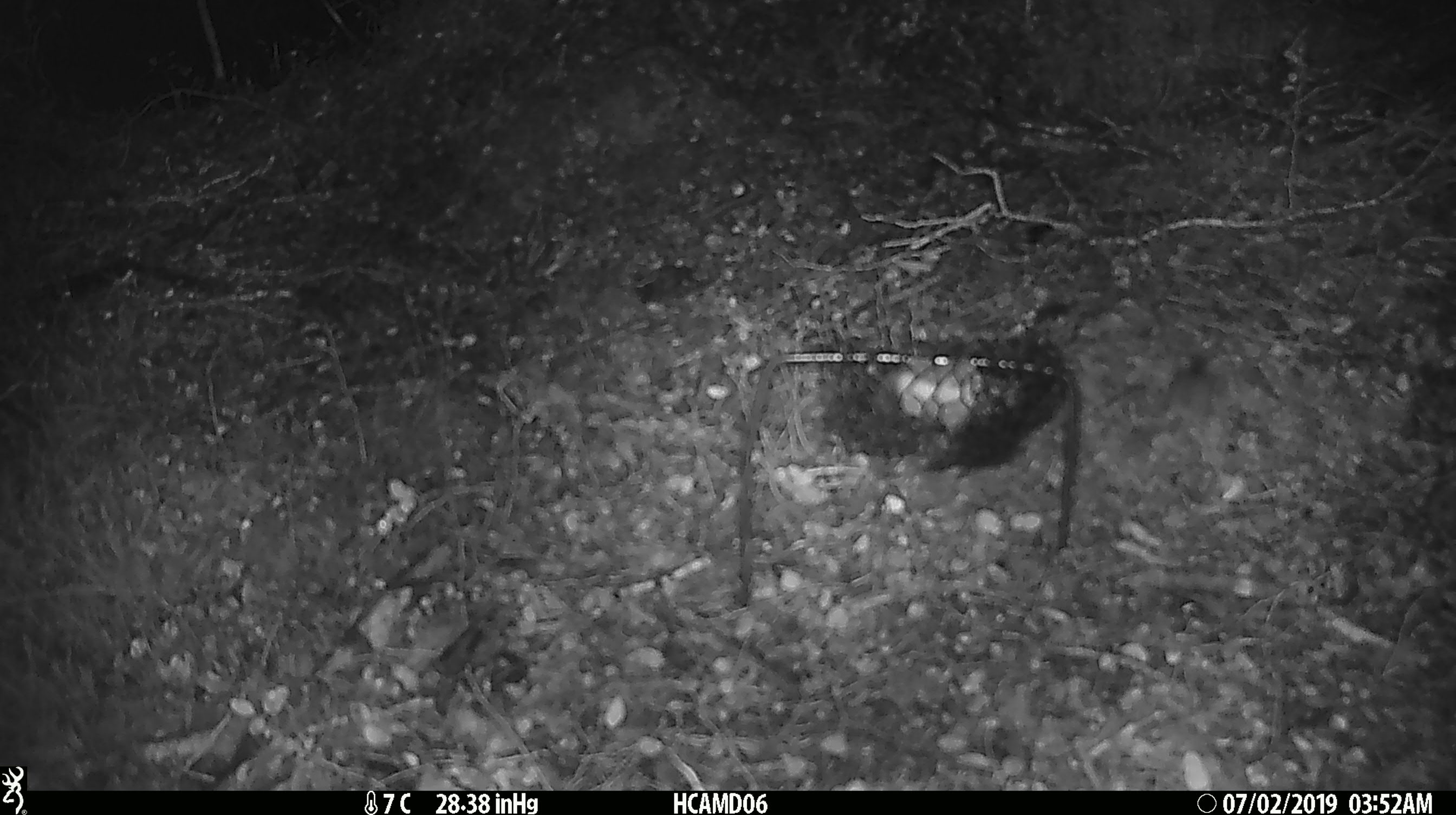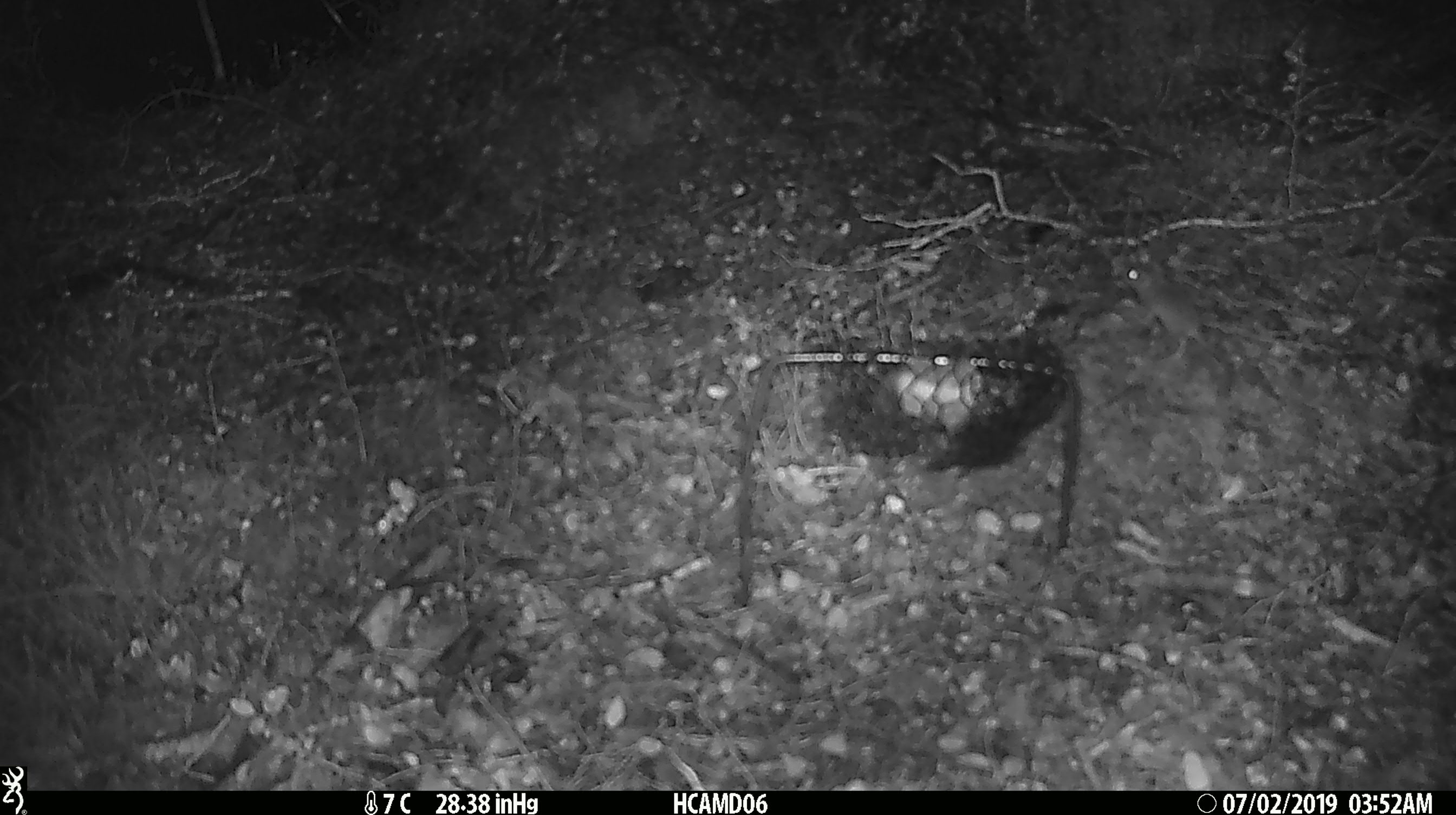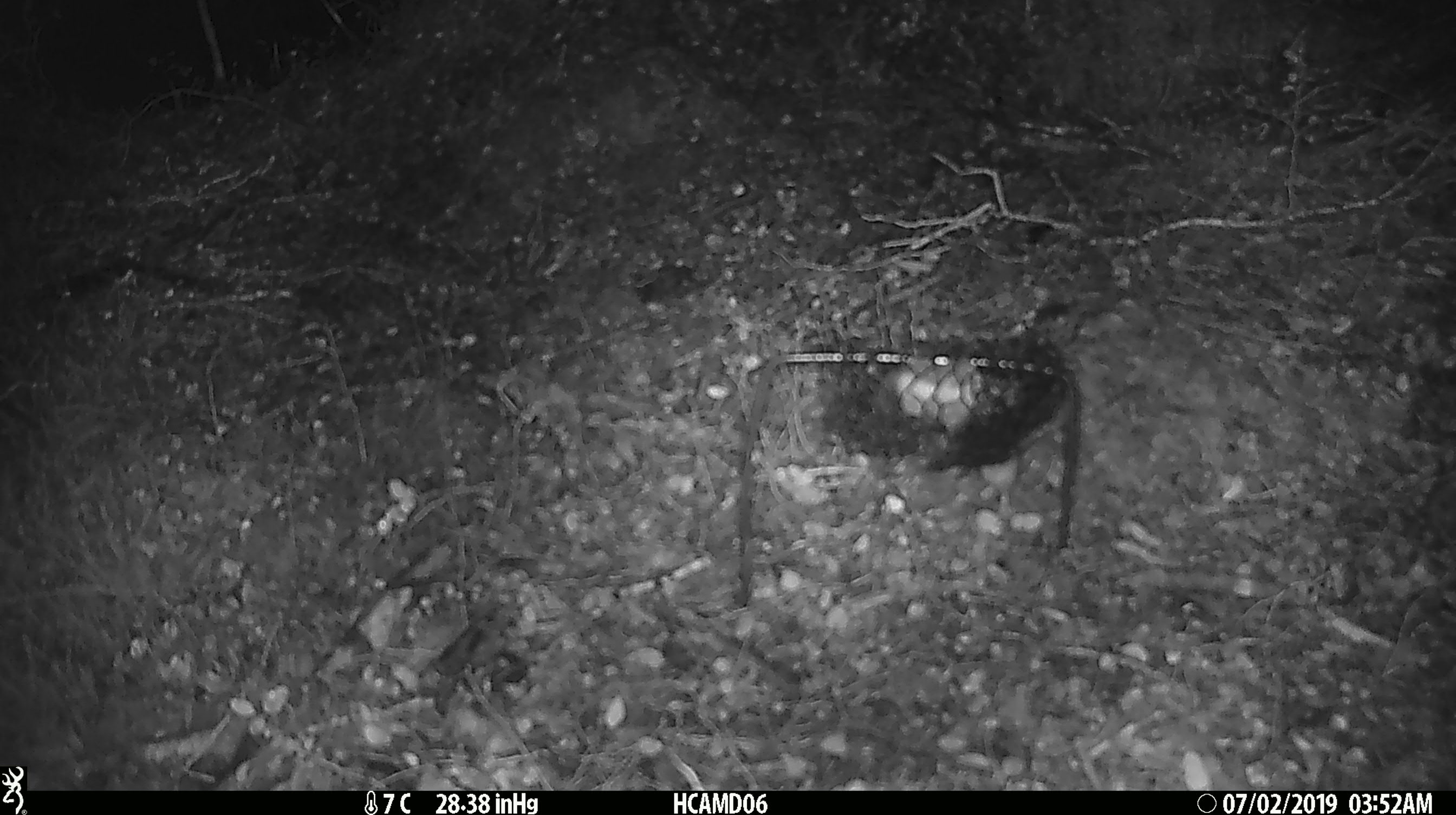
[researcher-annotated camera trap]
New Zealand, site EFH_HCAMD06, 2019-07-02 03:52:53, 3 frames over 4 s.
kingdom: Animalia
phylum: Chordata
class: Mammalia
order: Rodentia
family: Muridae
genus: Mus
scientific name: Mus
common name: mouse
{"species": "mouse (Mus)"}